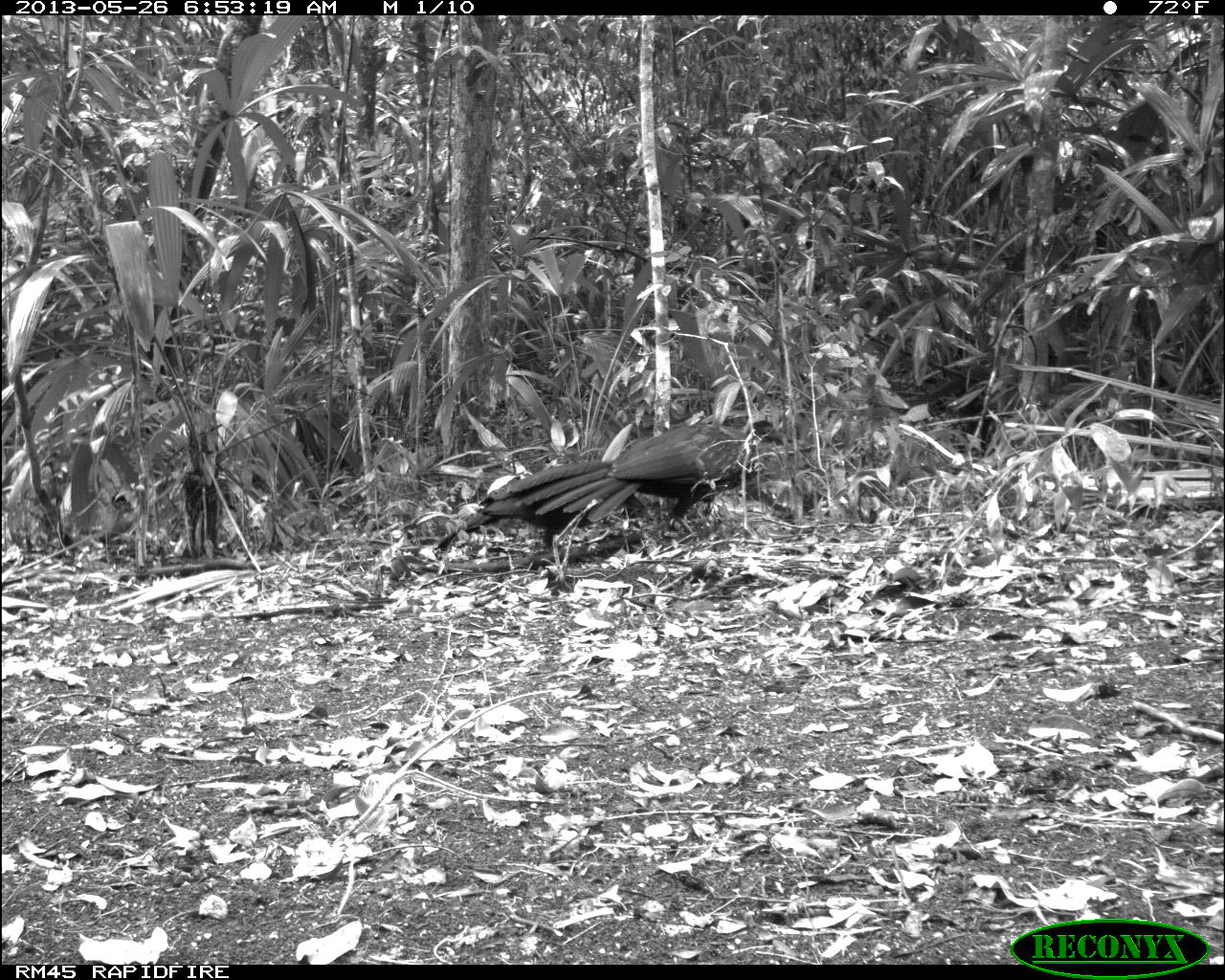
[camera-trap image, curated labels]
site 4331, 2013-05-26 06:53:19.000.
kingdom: Animalia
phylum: Chordata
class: Aves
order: Galliformes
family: Cracidae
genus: Penelope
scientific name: Penelope purpurascens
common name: crested guan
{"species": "Penelope purpurascens (crested guan)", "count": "2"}